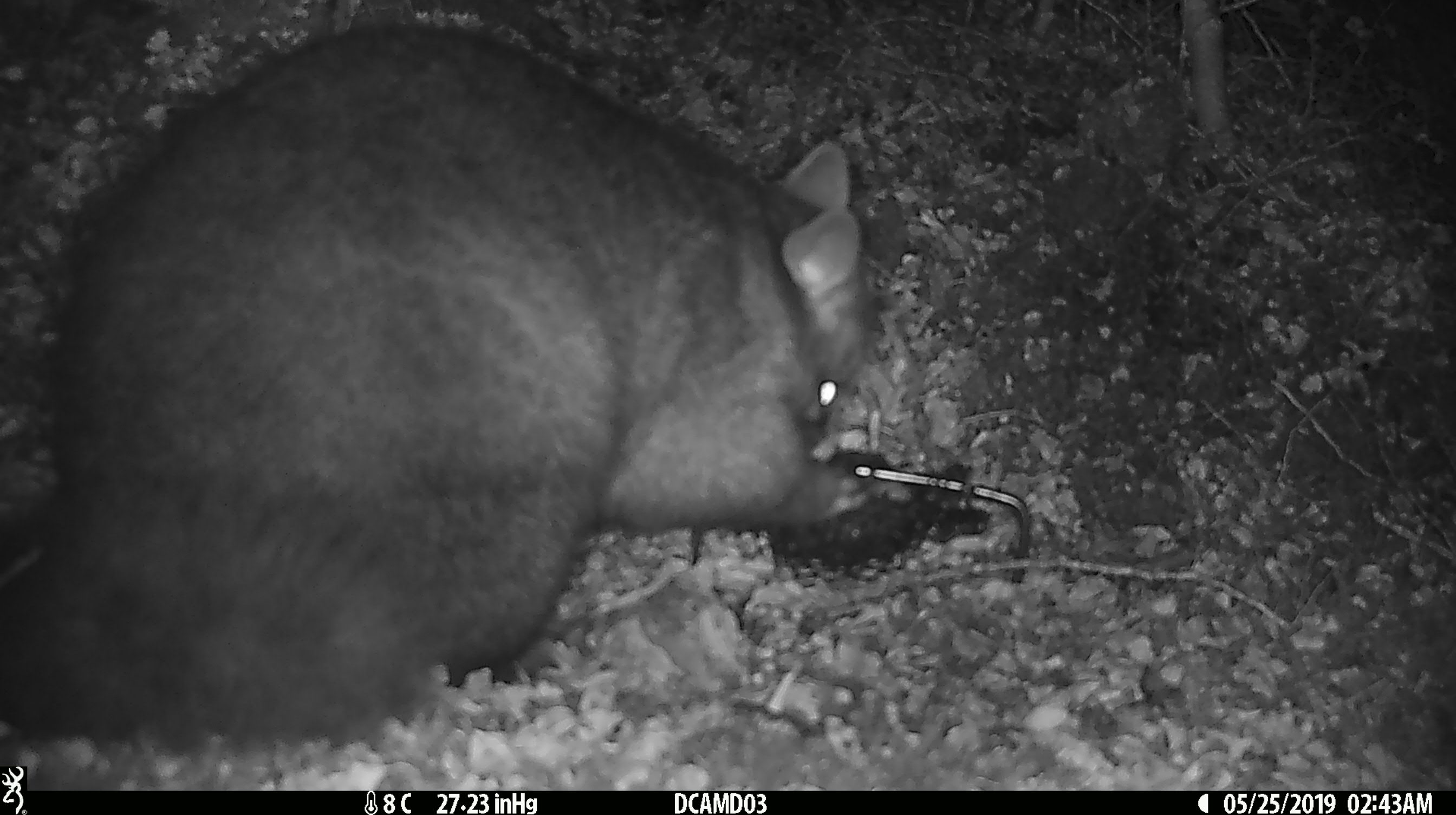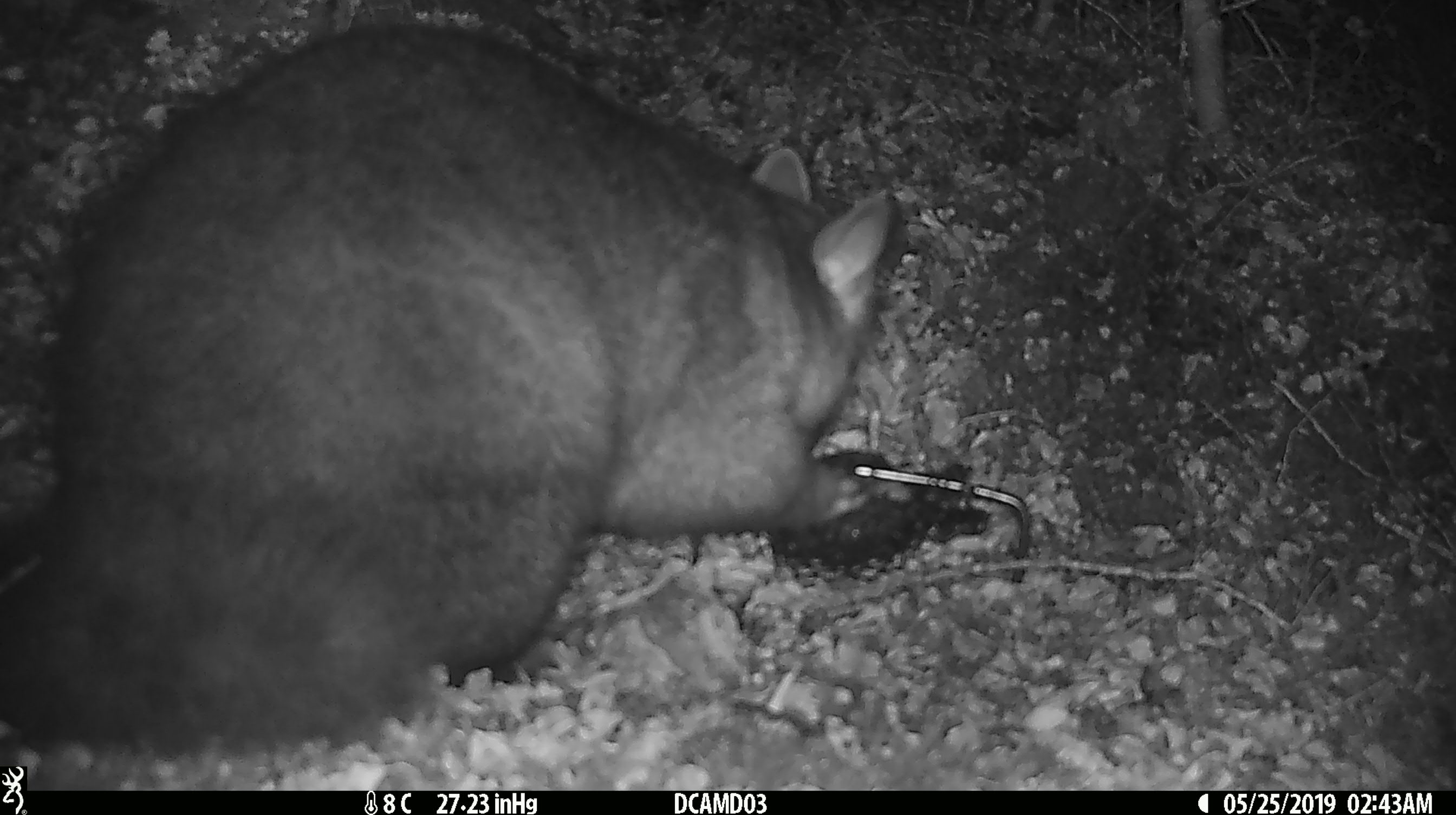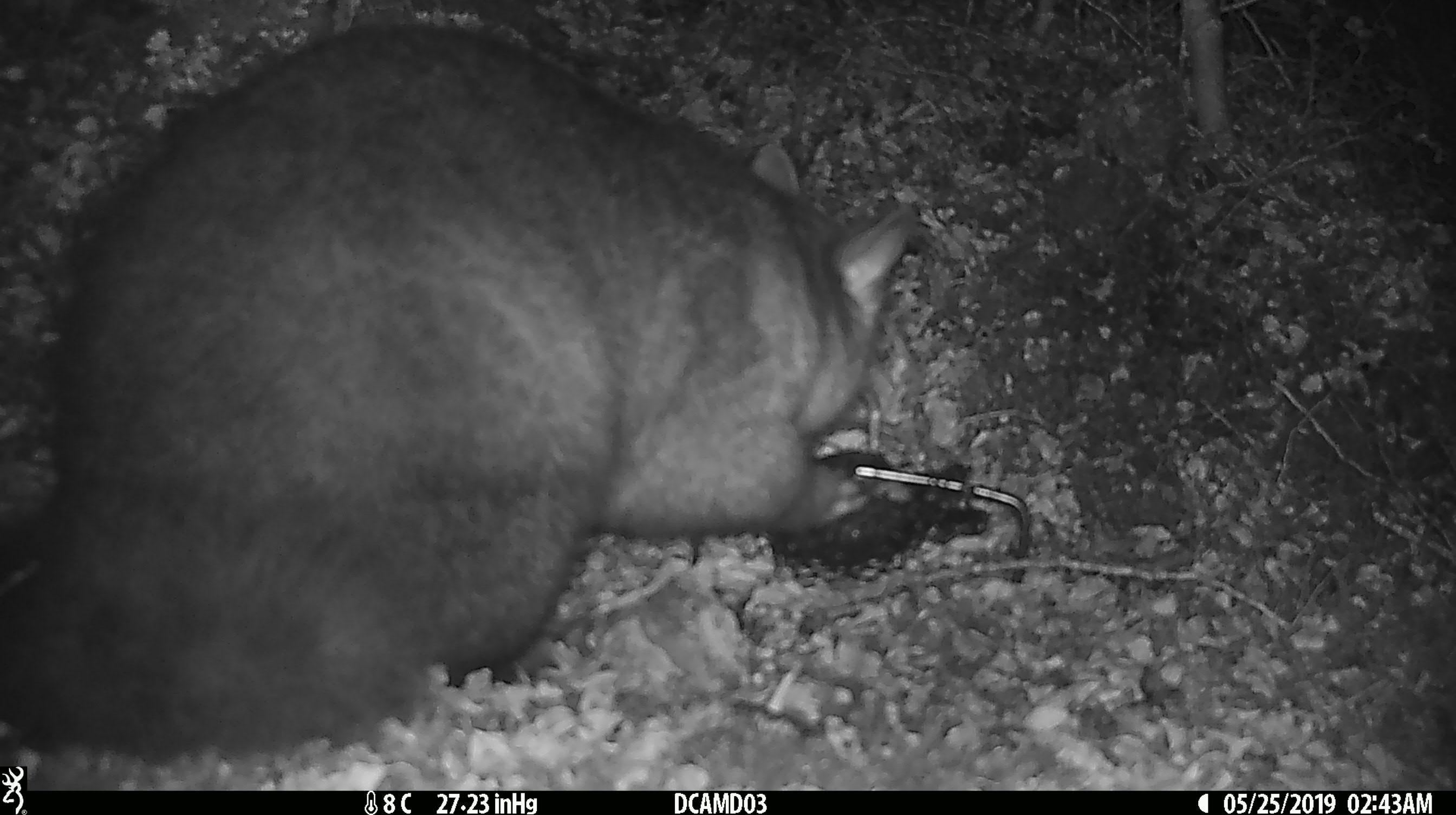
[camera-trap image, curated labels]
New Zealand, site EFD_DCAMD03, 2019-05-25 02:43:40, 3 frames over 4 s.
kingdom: Animalia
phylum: Chordata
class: Mammalia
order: Diprotodontia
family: Phalangeridae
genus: Trichosurus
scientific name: Trichosurus vulpecula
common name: common brushtail possum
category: possum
Possum (common brushtail possum) (Trichosurus vulpecula).